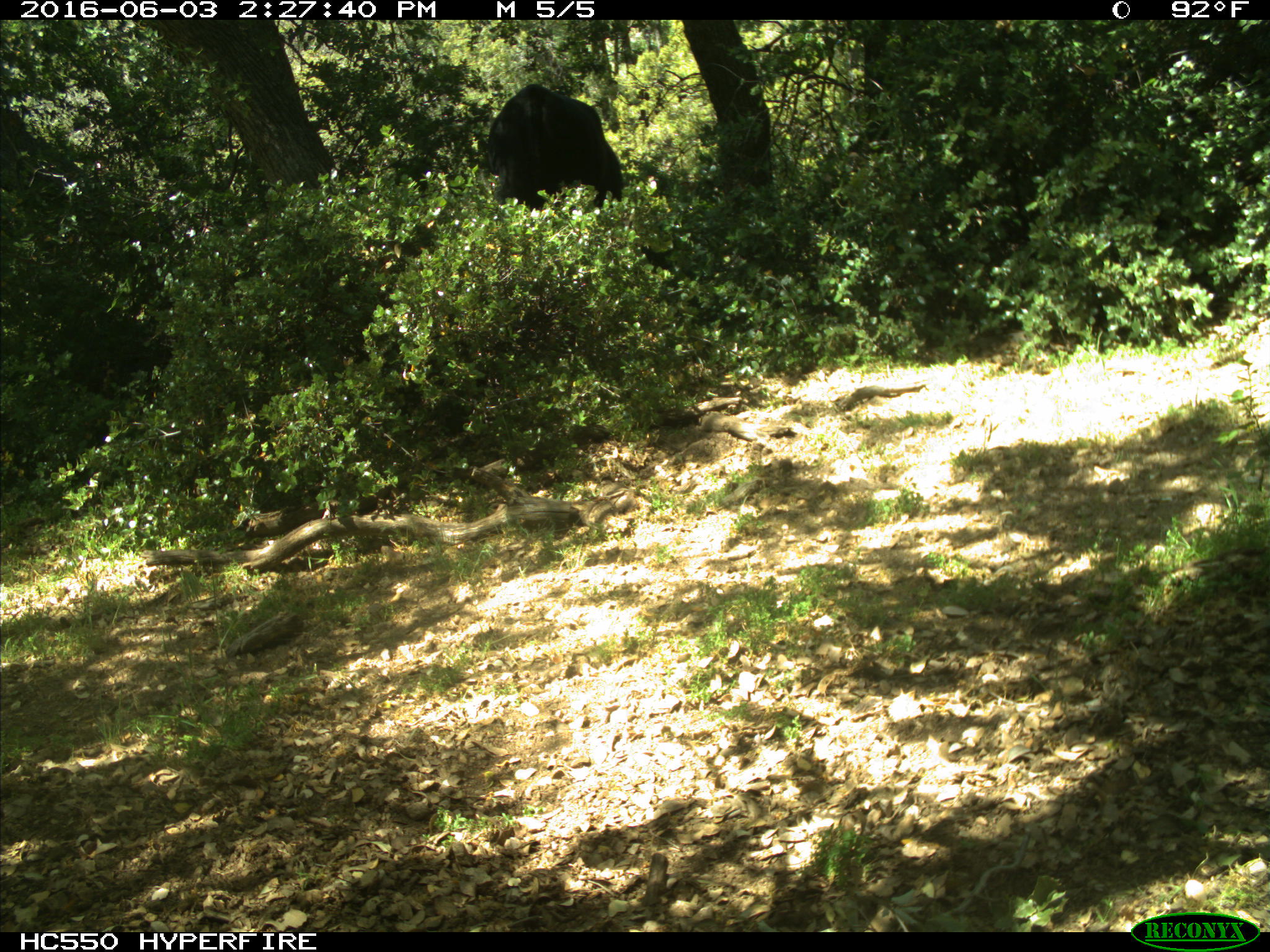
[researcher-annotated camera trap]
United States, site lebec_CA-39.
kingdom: Animalia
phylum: Chordata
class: Mammalia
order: Artiodactyla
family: Bovidae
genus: Bos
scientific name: Bos taurus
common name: domestic cow